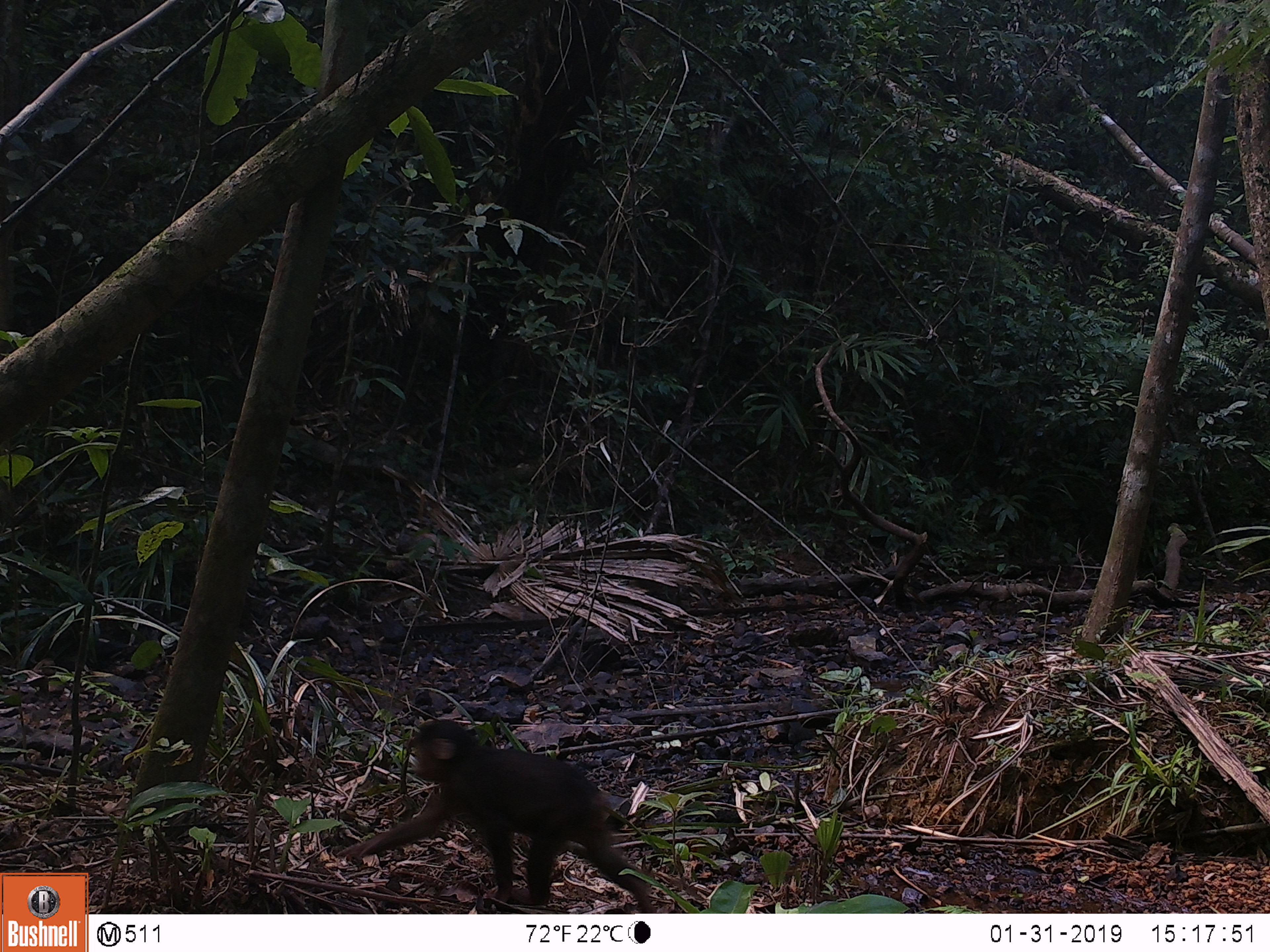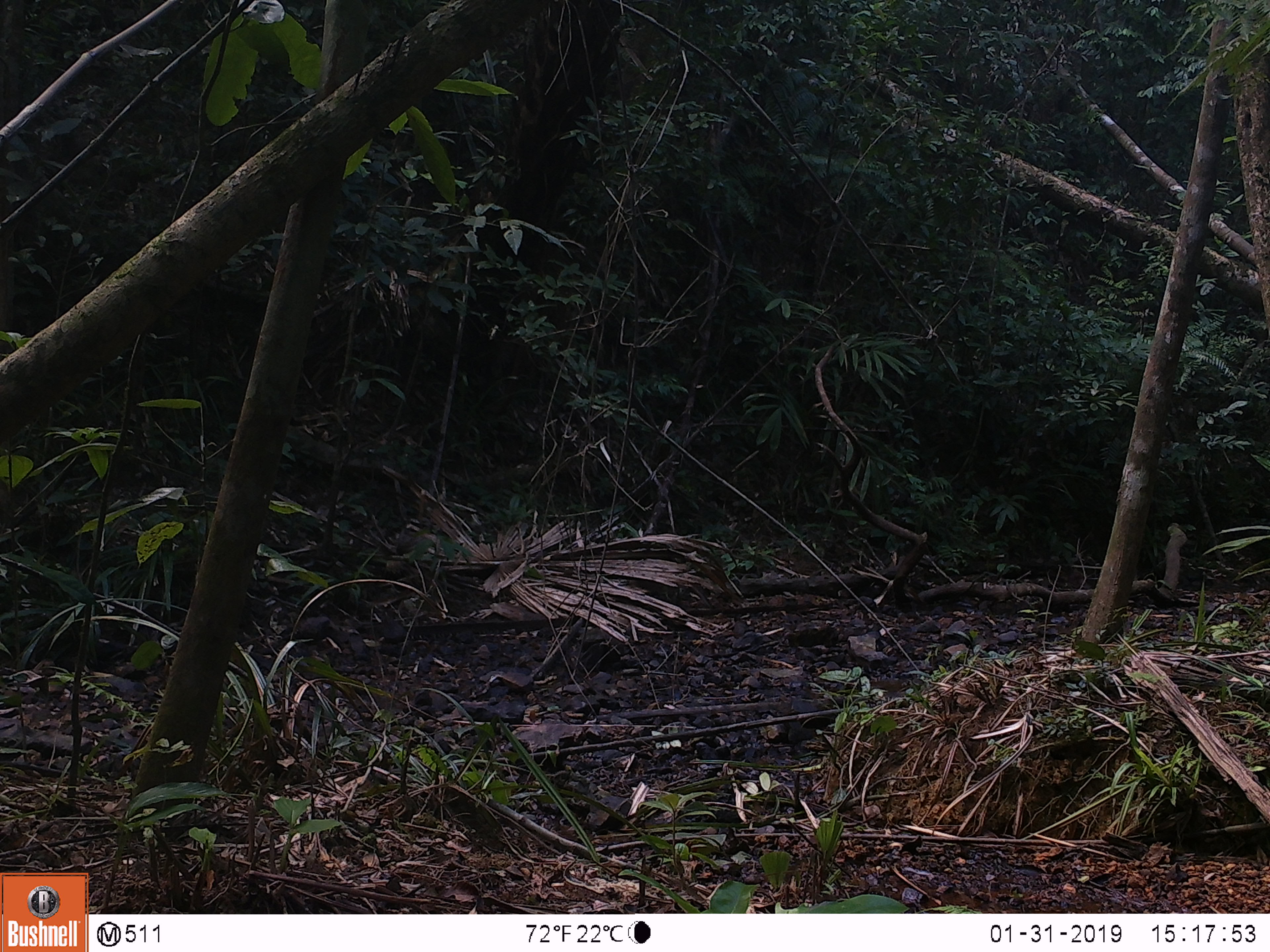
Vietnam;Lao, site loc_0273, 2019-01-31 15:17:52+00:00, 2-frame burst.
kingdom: Animalia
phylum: Chordata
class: Mammalia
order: Primates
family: Cercopithecidae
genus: Macaca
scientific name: Macaca arctoides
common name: stump-tailed macaque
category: stump tailed macaque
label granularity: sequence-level